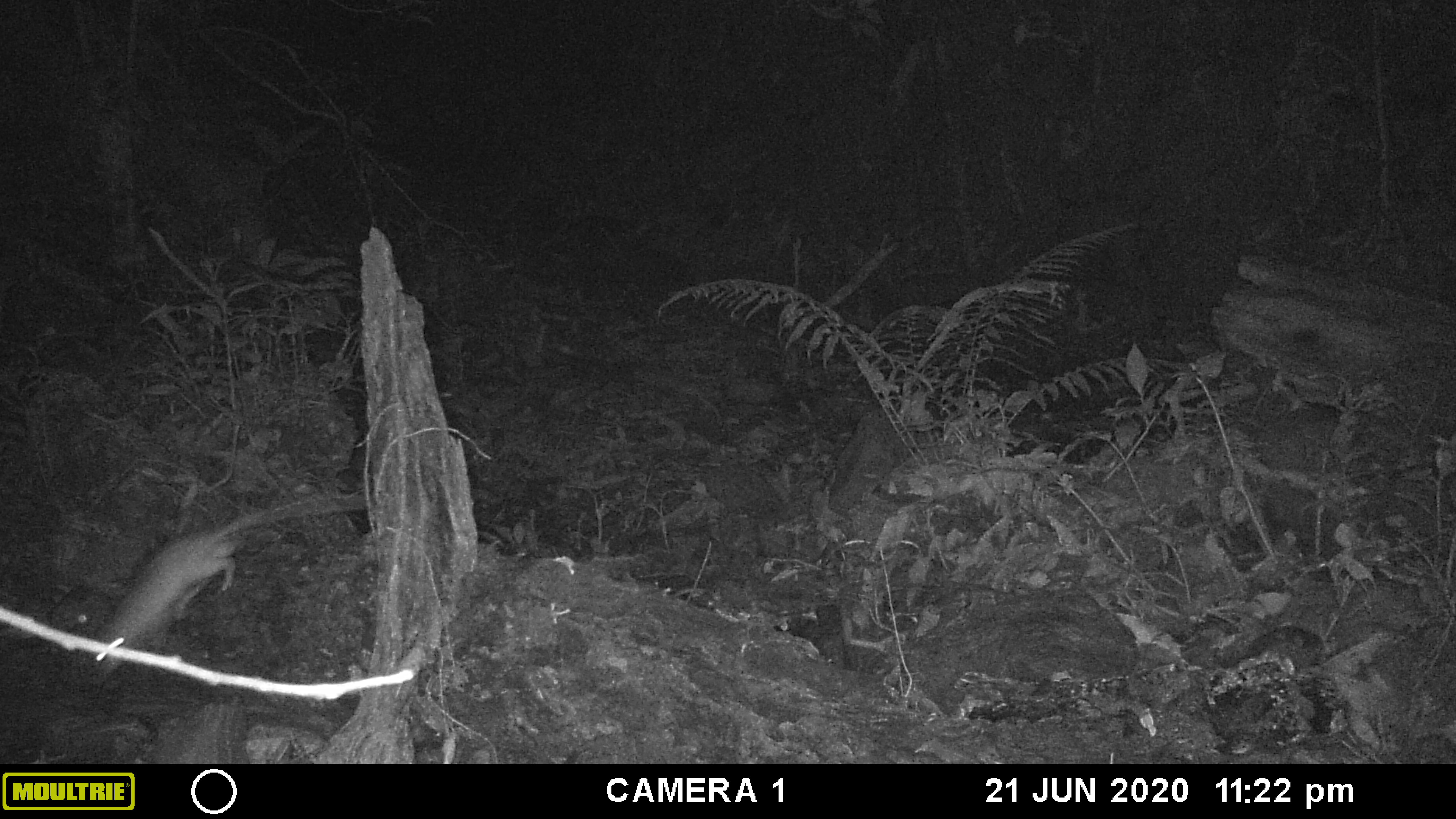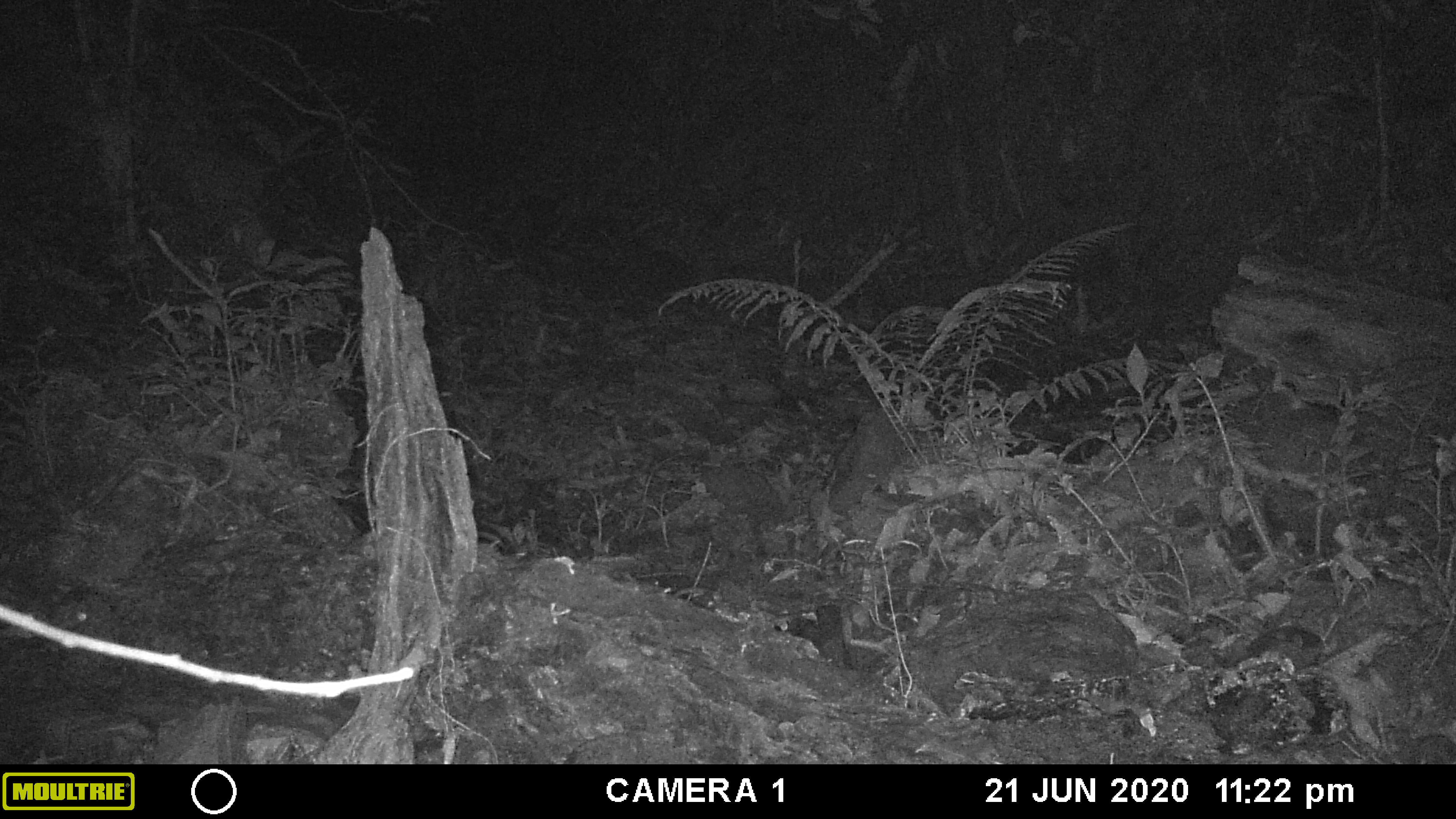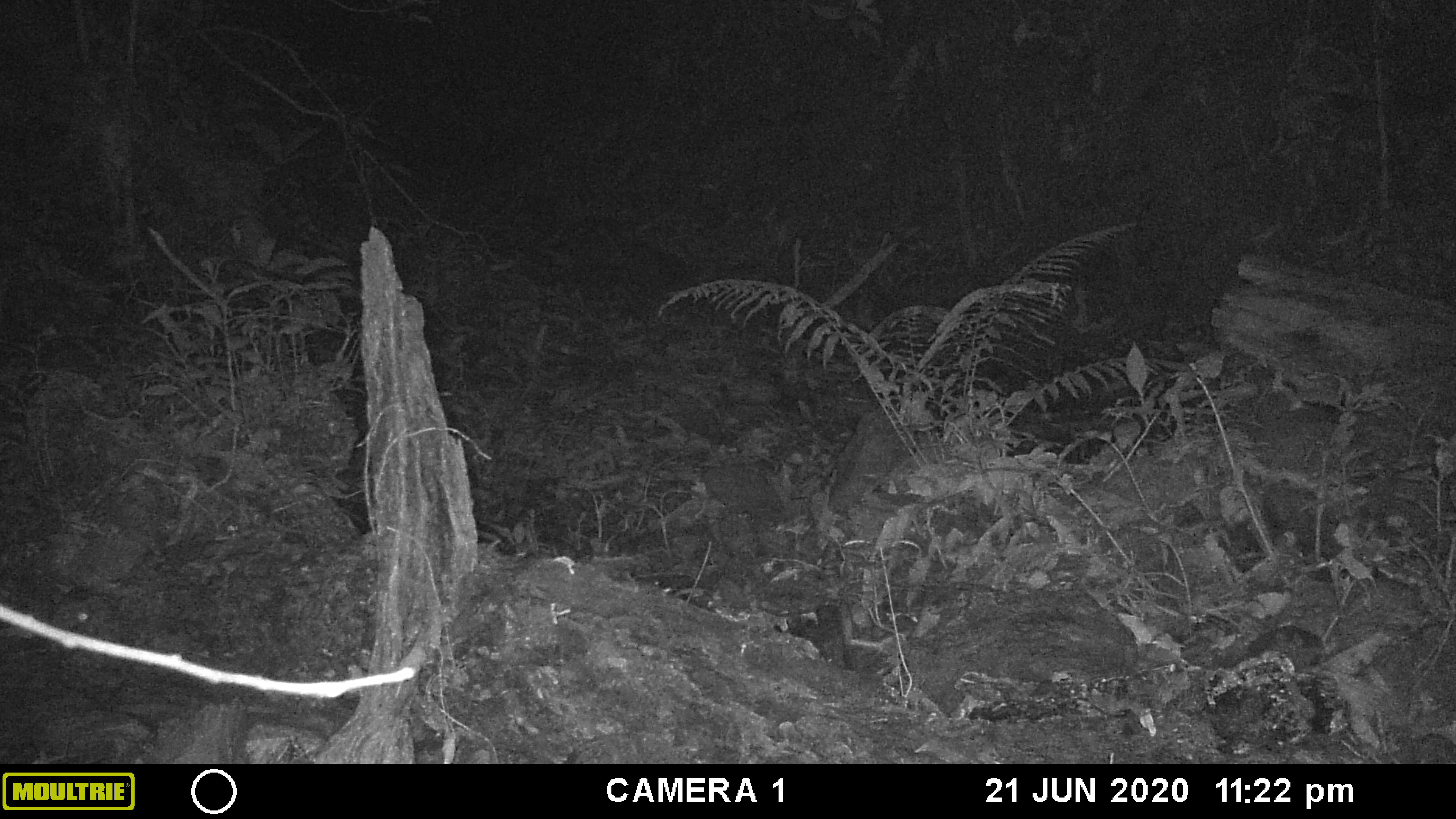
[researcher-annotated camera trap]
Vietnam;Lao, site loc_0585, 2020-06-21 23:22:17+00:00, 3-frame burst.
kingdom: Animalia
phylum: Chordata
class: Mammalia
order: Rodentia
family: Muridae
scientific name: Muridae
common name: old-world mice and rats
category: unidentified murid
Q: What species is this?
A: Unidentified murid (old-world mice and rats) (Muridae).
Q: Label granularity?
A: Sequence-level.